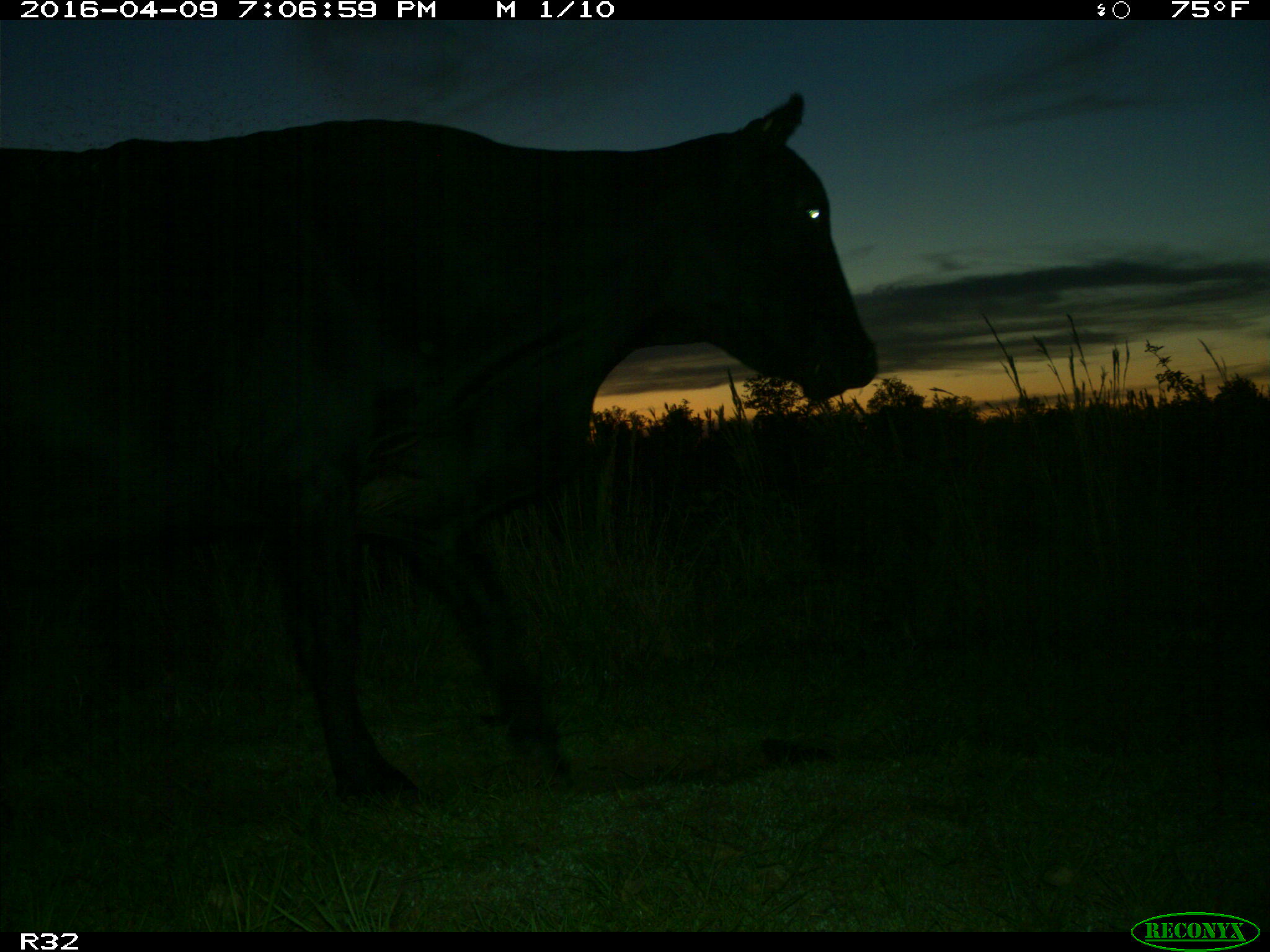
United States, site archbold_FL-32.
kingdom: Animalia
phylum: Chordata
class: Mammalia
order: Artiodactyla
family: Bovidae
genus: Bos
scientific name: Bos taurus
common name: domestic cow